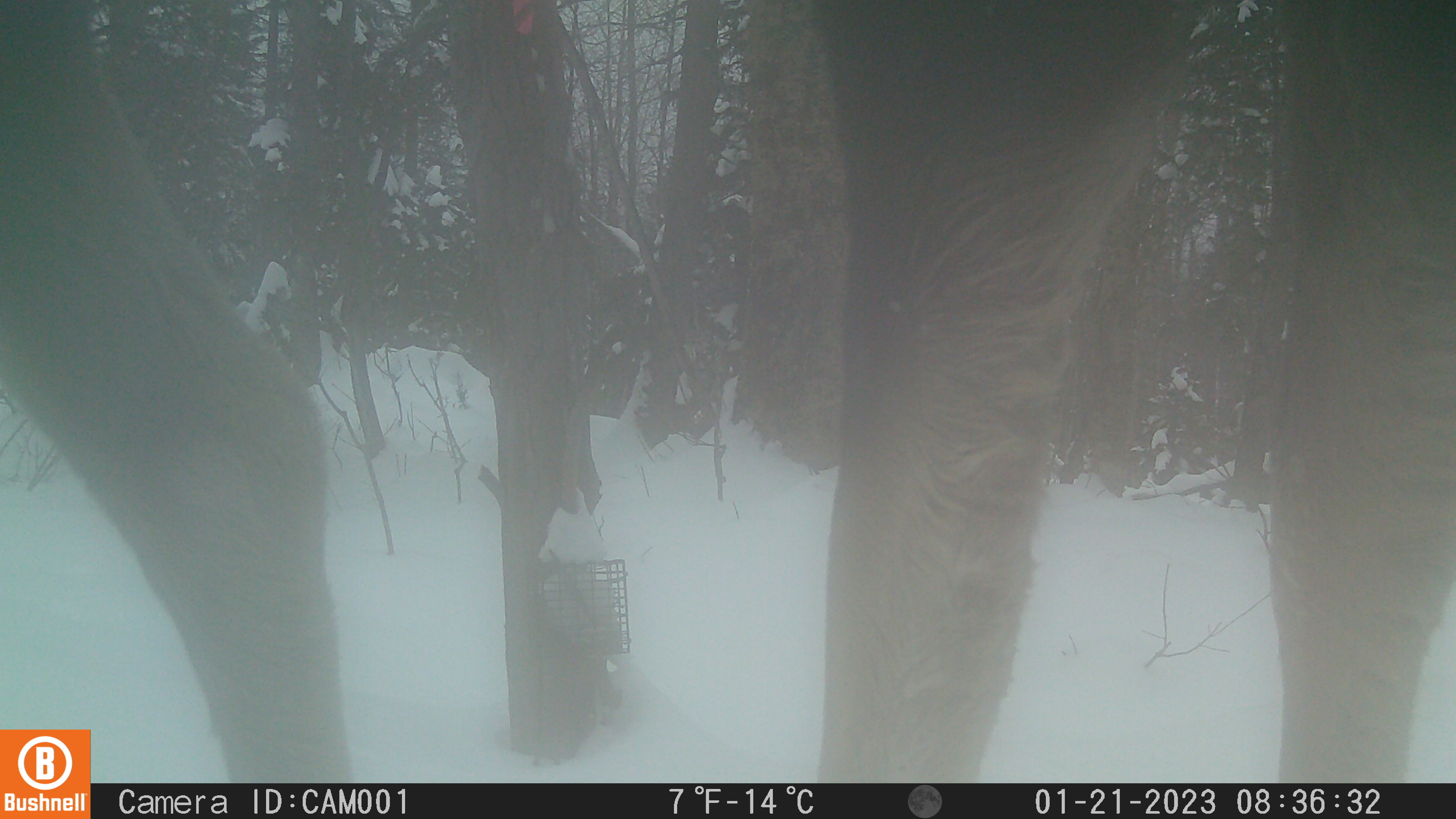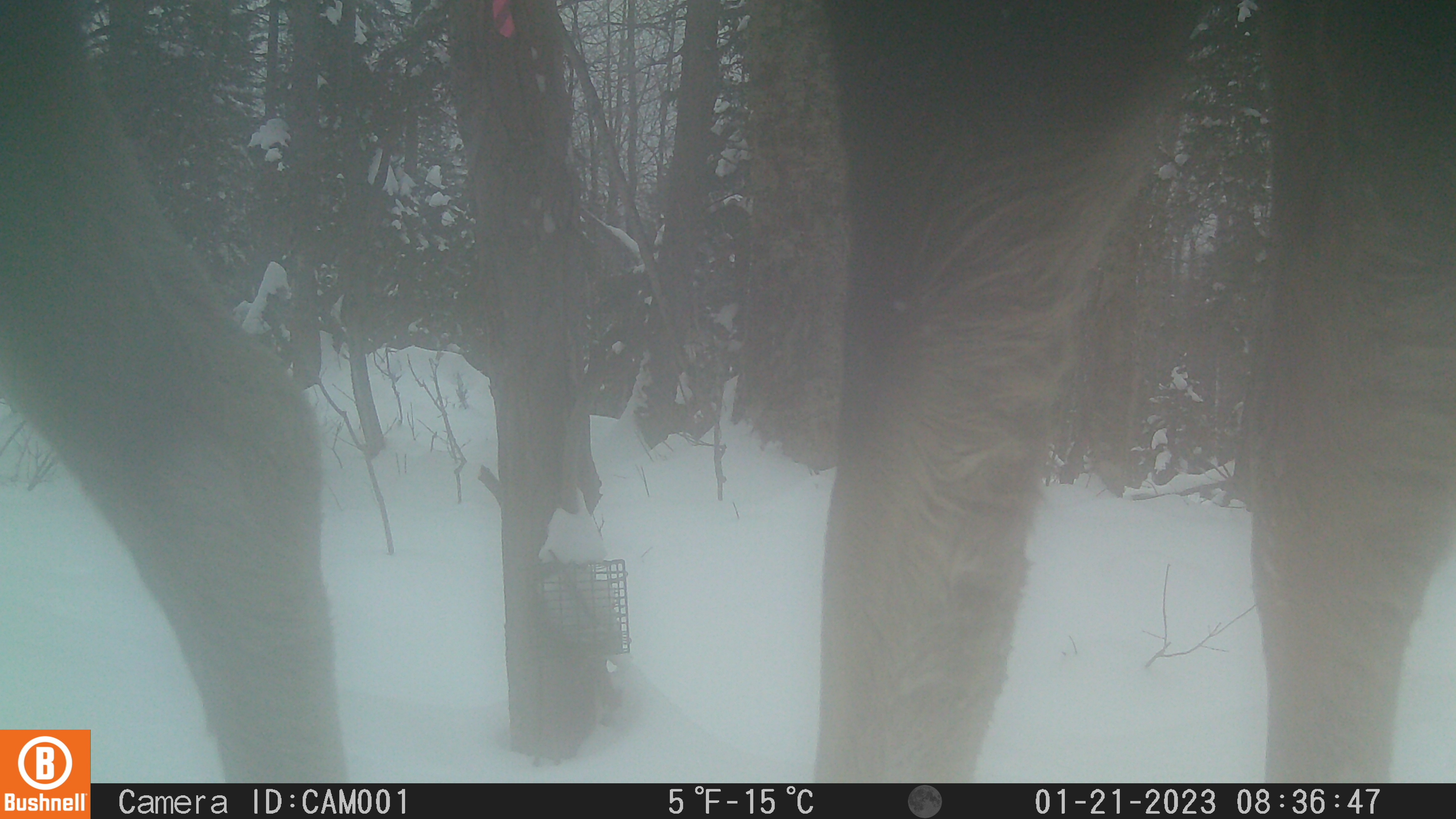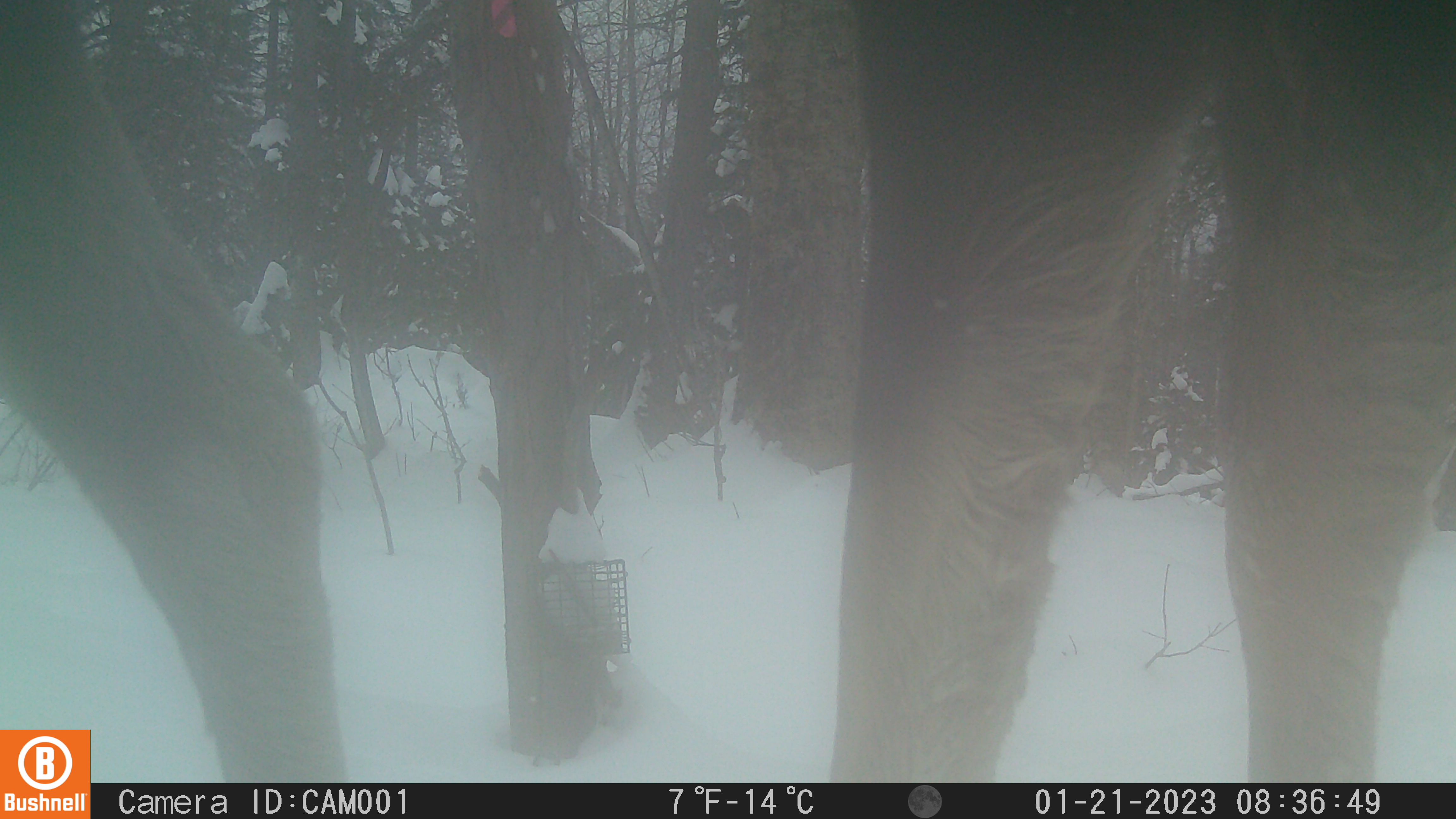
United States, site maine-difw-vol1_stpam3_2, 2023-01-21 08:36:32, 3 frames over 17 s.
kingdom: Animalia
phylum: Chordata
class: Mammalia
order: Artiodactyla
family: Cervidae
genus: Alces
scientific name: Alces alces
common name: moose